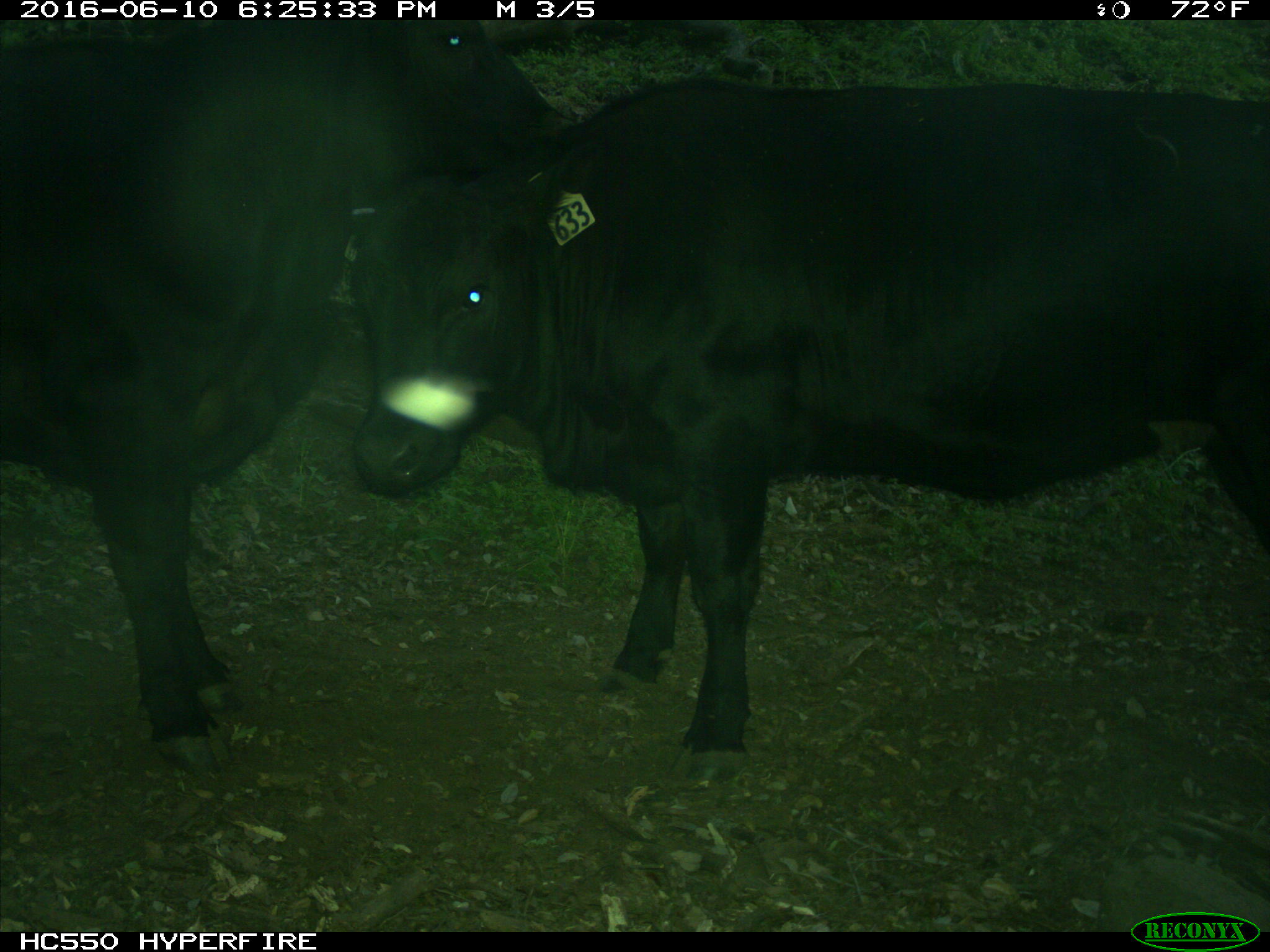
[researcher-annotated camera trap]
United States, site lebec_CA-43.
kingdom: Animalia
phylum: Chordata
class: Mammalia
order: Artiodactyla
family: Bovidae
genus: Bos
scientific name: Bos taurus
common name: domestic cow